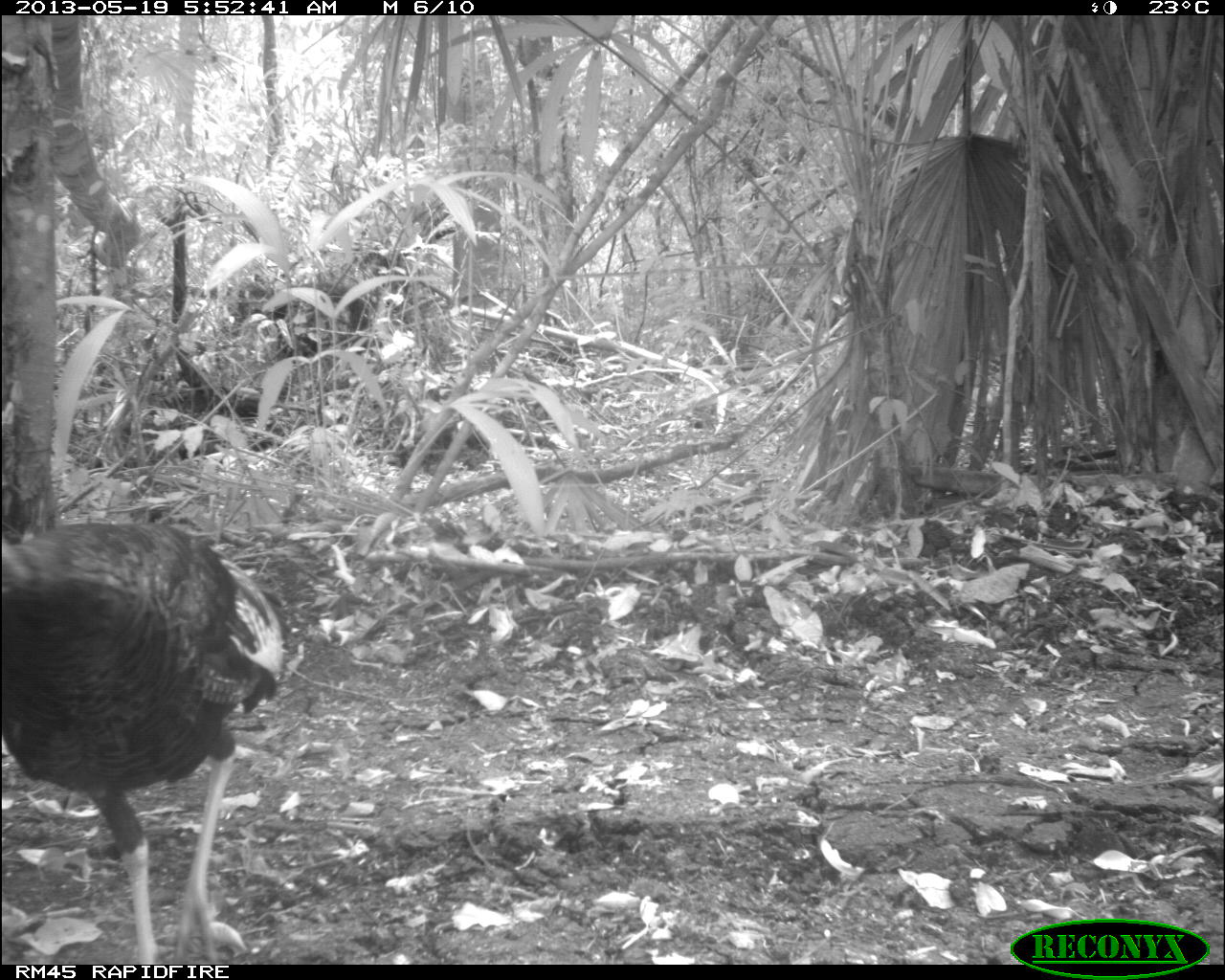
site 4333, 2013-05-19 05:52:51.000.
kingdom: Animalia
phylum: Chordata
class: Aves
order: Galliformes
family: Phasianidae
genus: Meleagris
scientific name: Meleagris ocellata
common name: ocellated turkey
Meleagris ocellata (ocellated turkey), count 1.